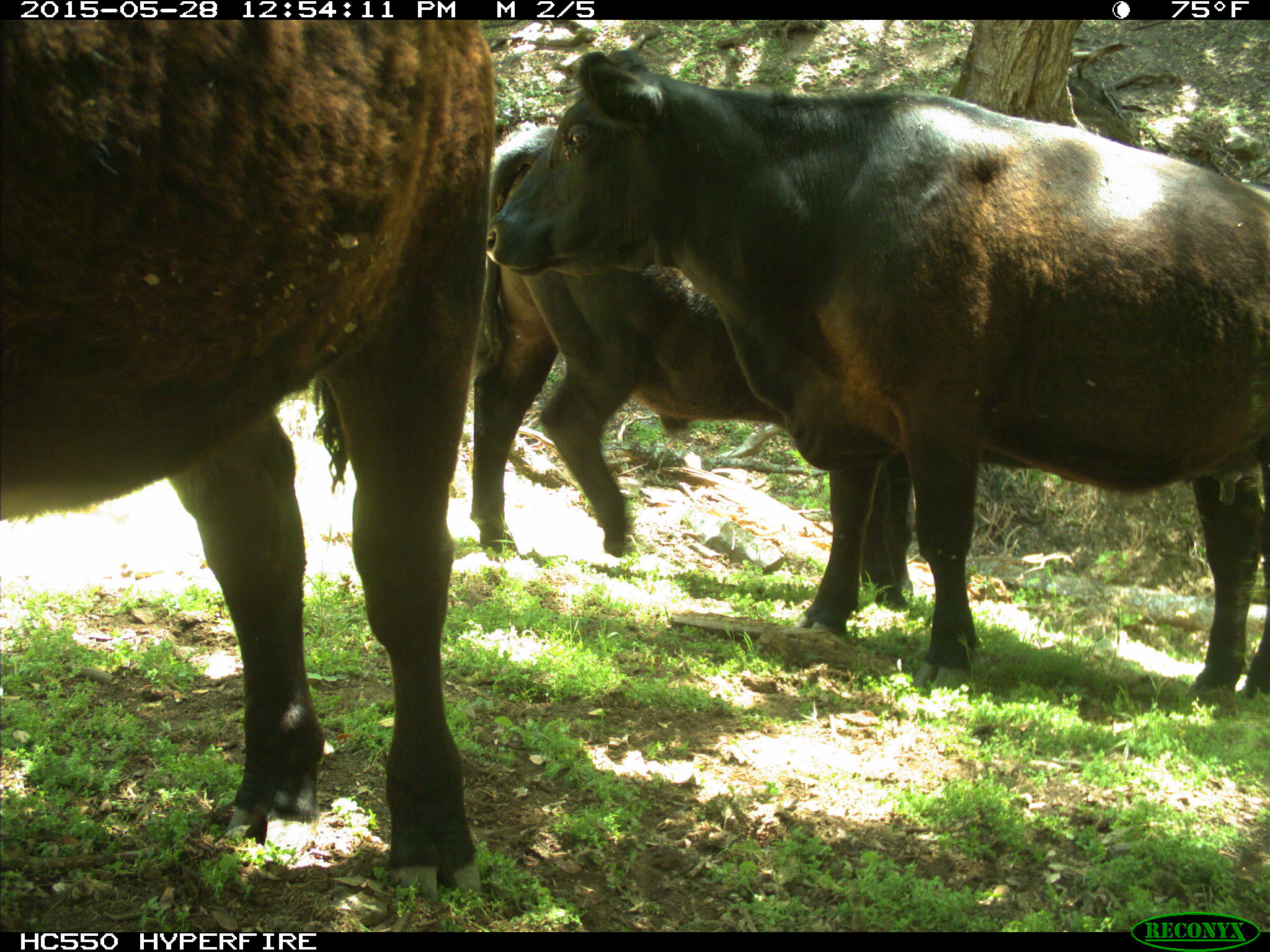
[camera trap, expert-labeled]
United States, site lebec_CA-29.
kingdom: Animalia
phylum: Chordata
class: Mammalia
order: Artiodactyla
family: Bovidae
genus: Bos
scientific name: Bos taurus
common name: domestic cow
Bos taurus (domestic cow).